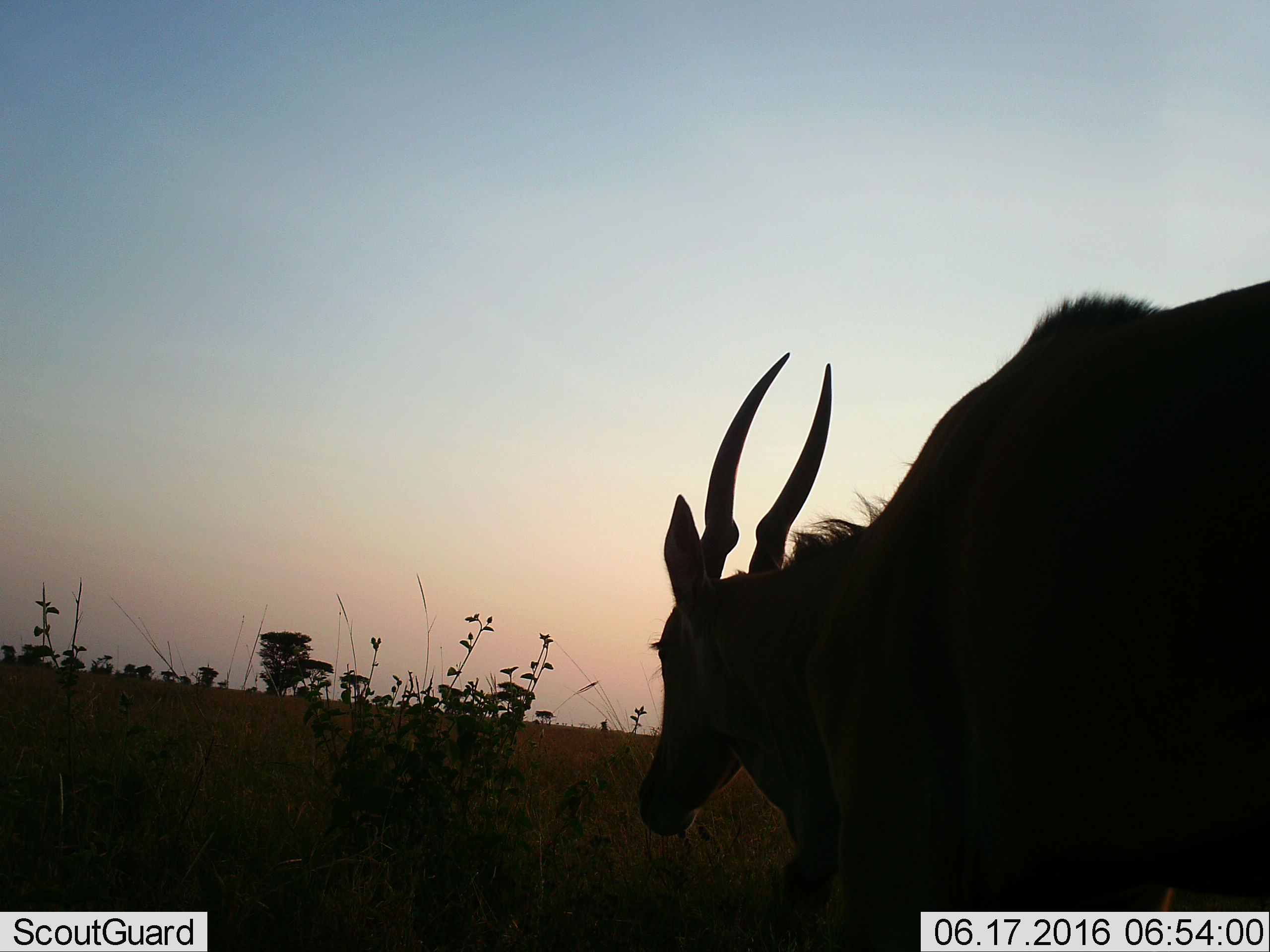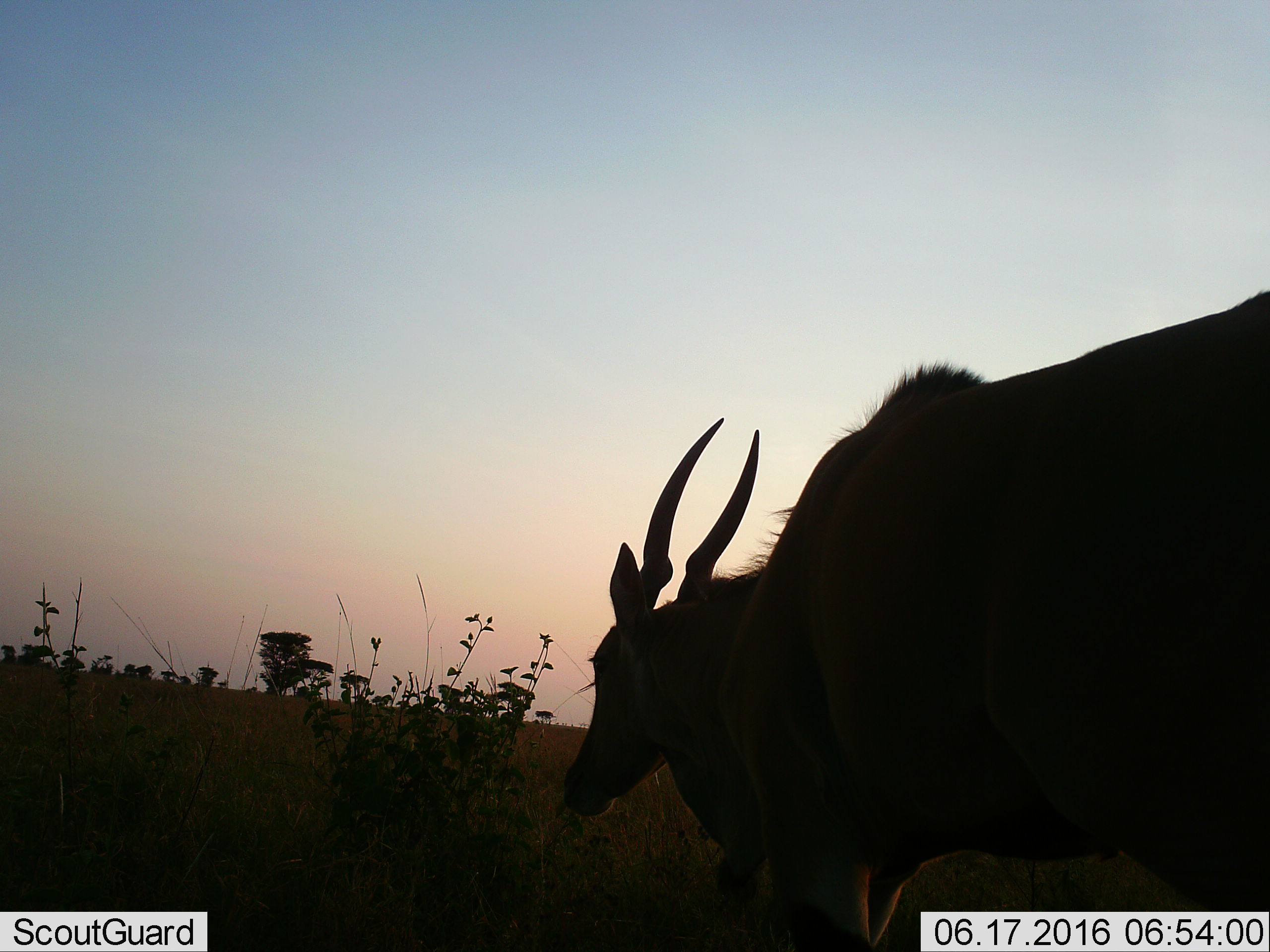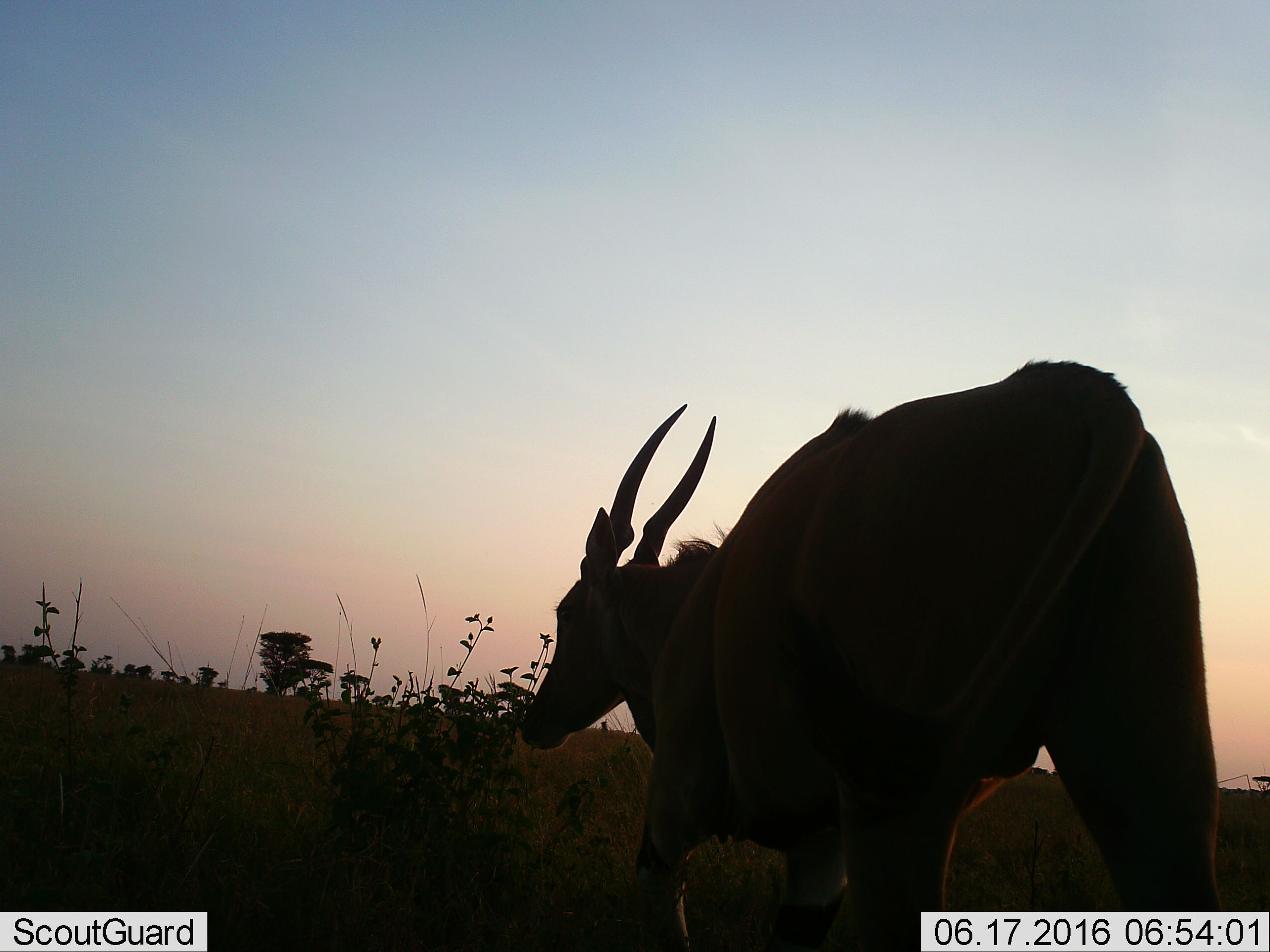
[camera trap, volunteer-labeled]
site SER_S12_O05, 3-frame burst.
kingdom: Animalia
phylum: Chordata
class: Mammalia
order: Artiodactyla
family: Bovidae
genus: Tragelaphus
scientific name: Tragelaphus oryx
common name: eland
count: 1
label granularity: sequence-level